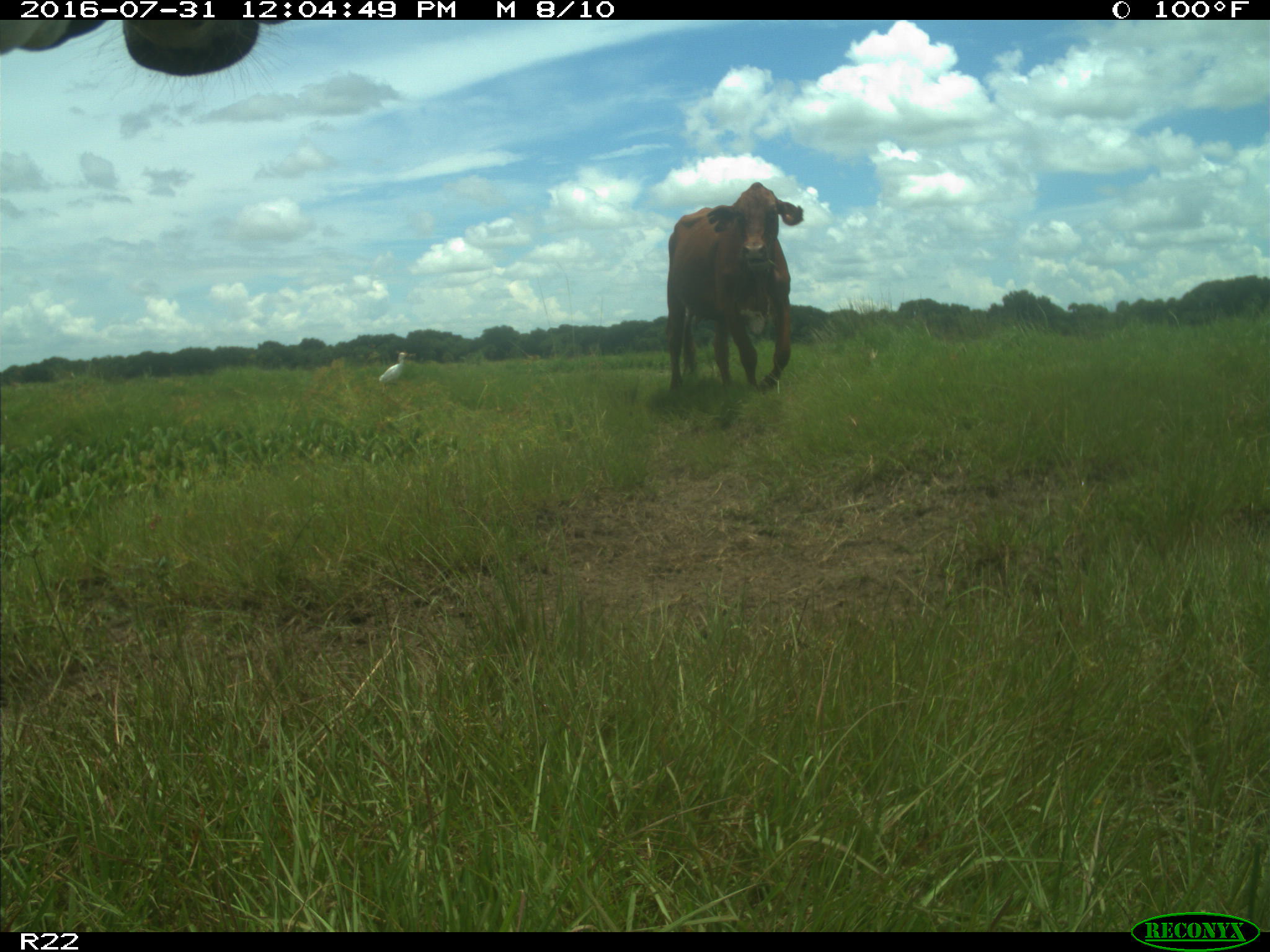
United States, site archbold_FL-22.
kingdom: Animalia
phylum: Chordata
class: Mammalia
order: Artiodactyla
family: Bovidae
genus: Bos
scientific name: Bos taurus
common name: domestic cow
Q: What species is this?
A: Bos taurus (domestic cow).